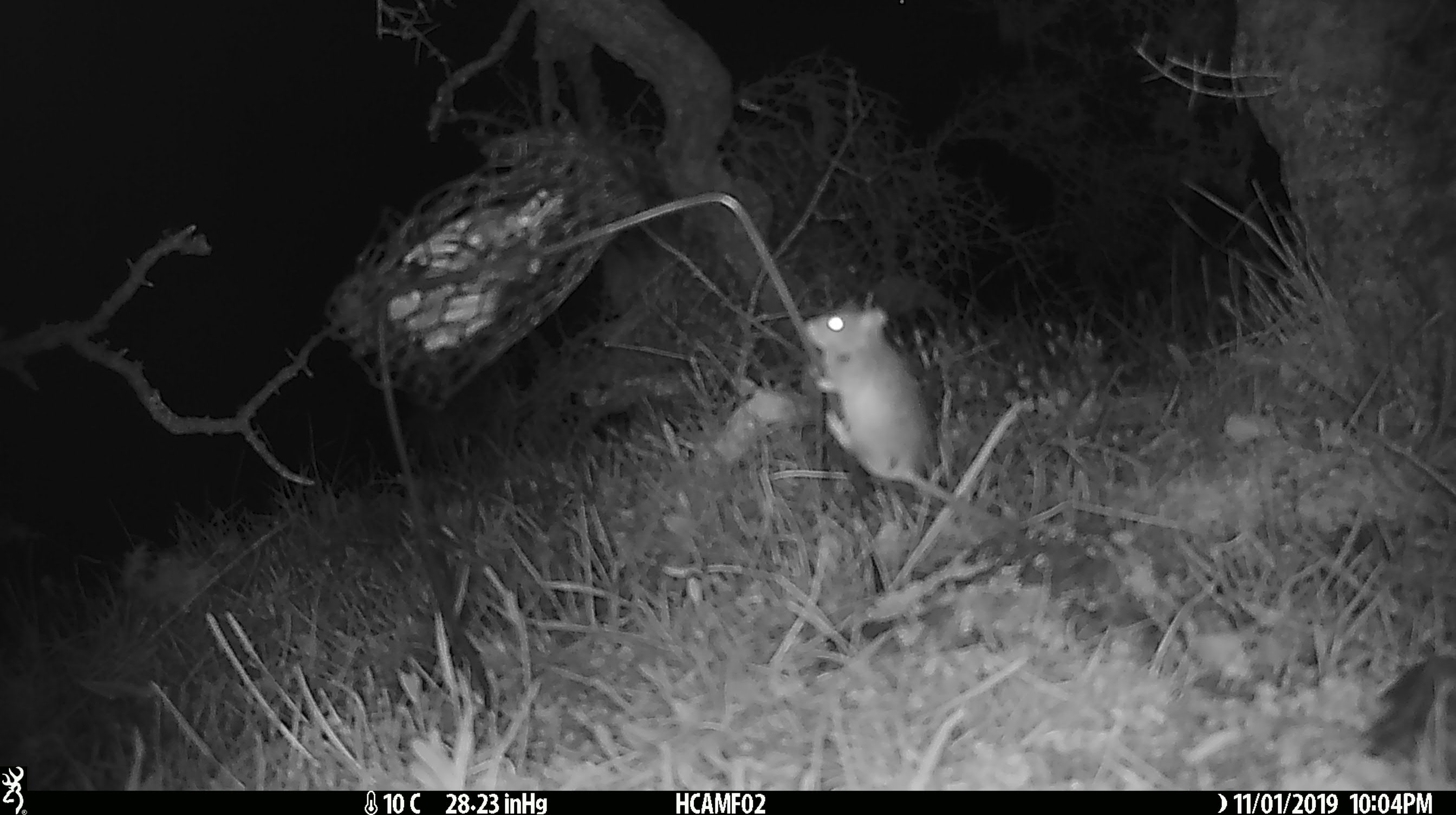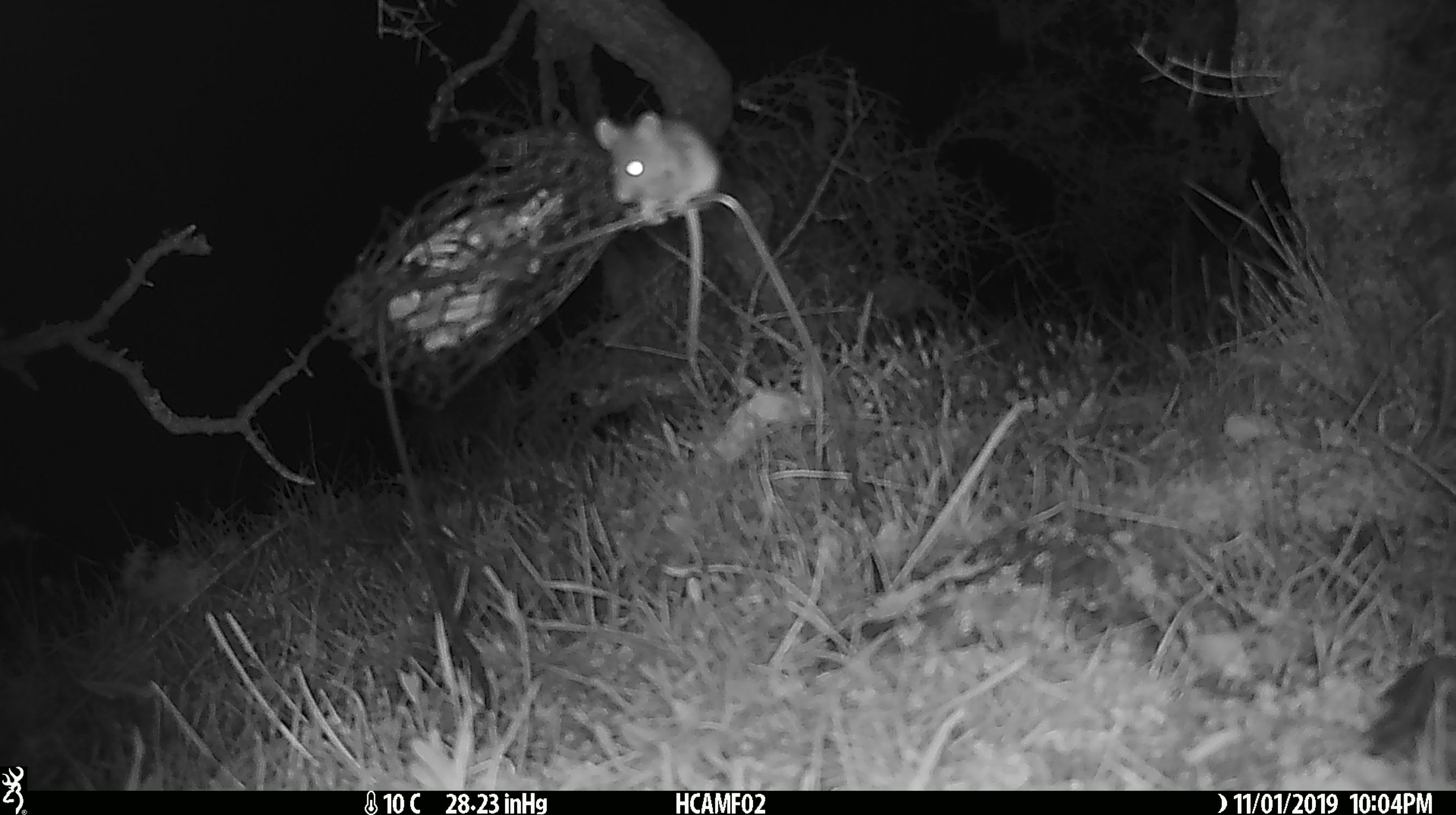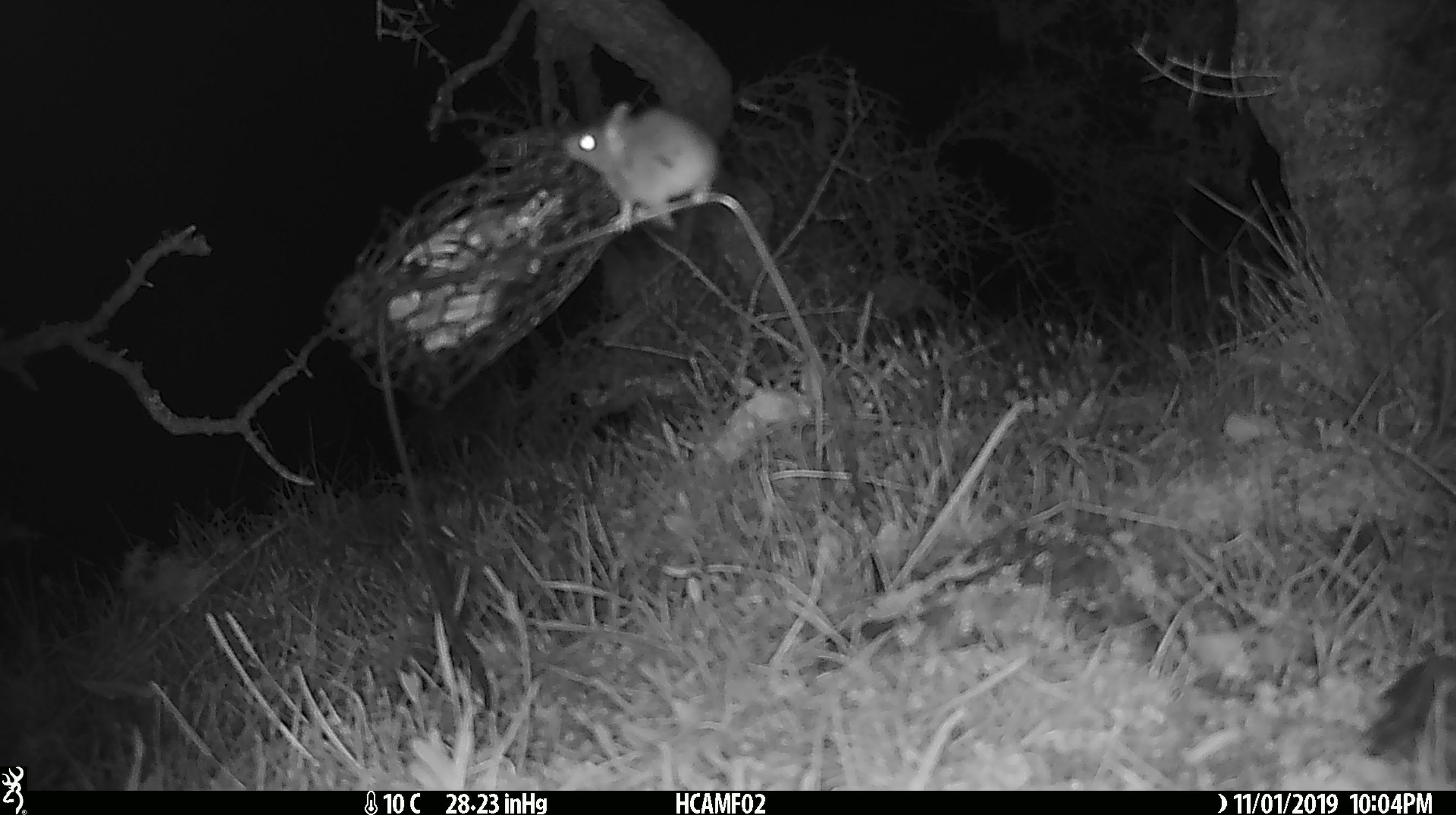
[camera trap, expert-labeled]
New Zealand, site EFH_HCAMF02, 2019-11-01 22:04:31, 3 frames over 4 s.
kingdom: Animalia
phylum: Chordata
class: Mammalia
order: Rodentia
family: Muridae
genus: Mus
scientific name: Mus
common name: mouse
Mouse (Mus).